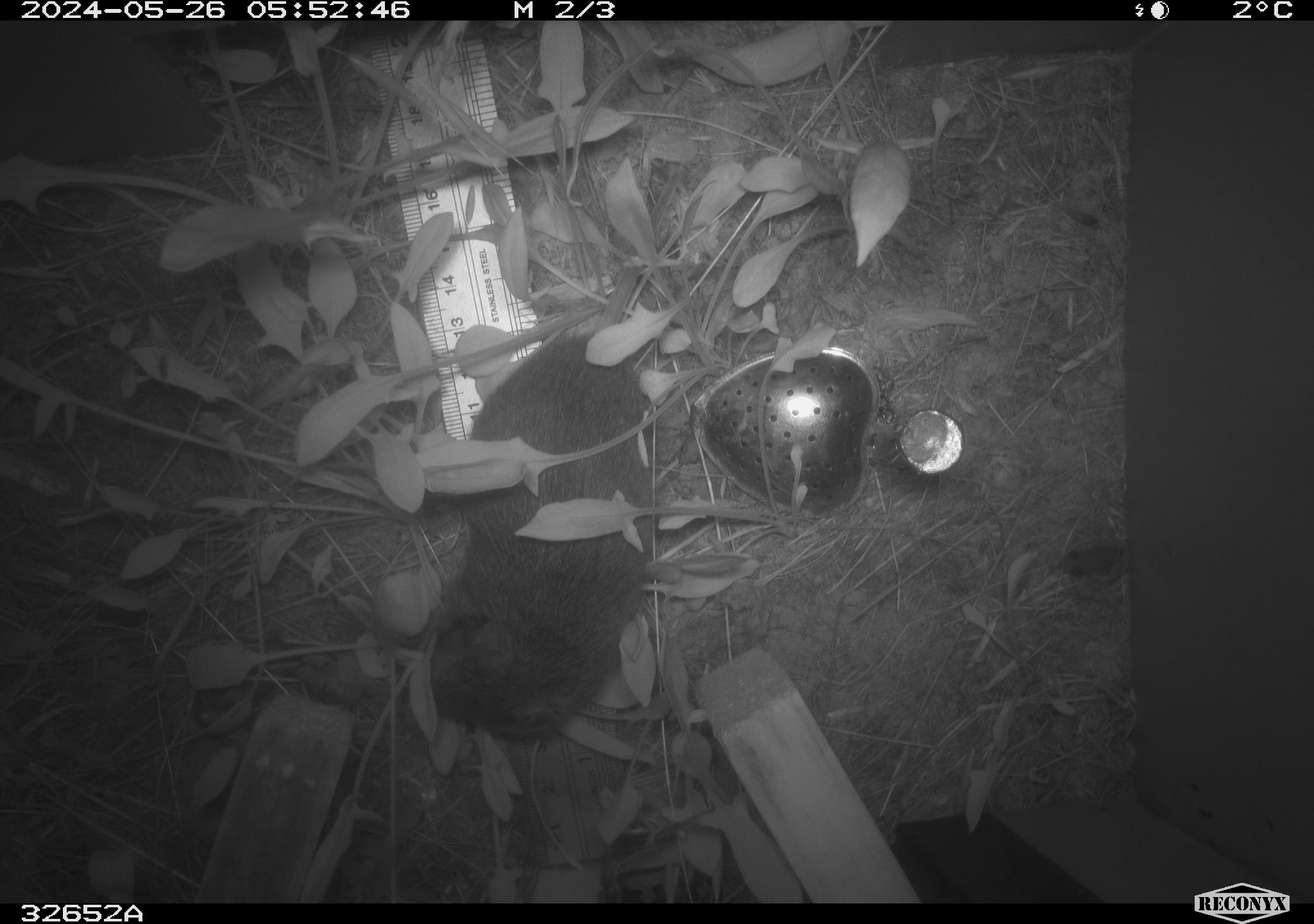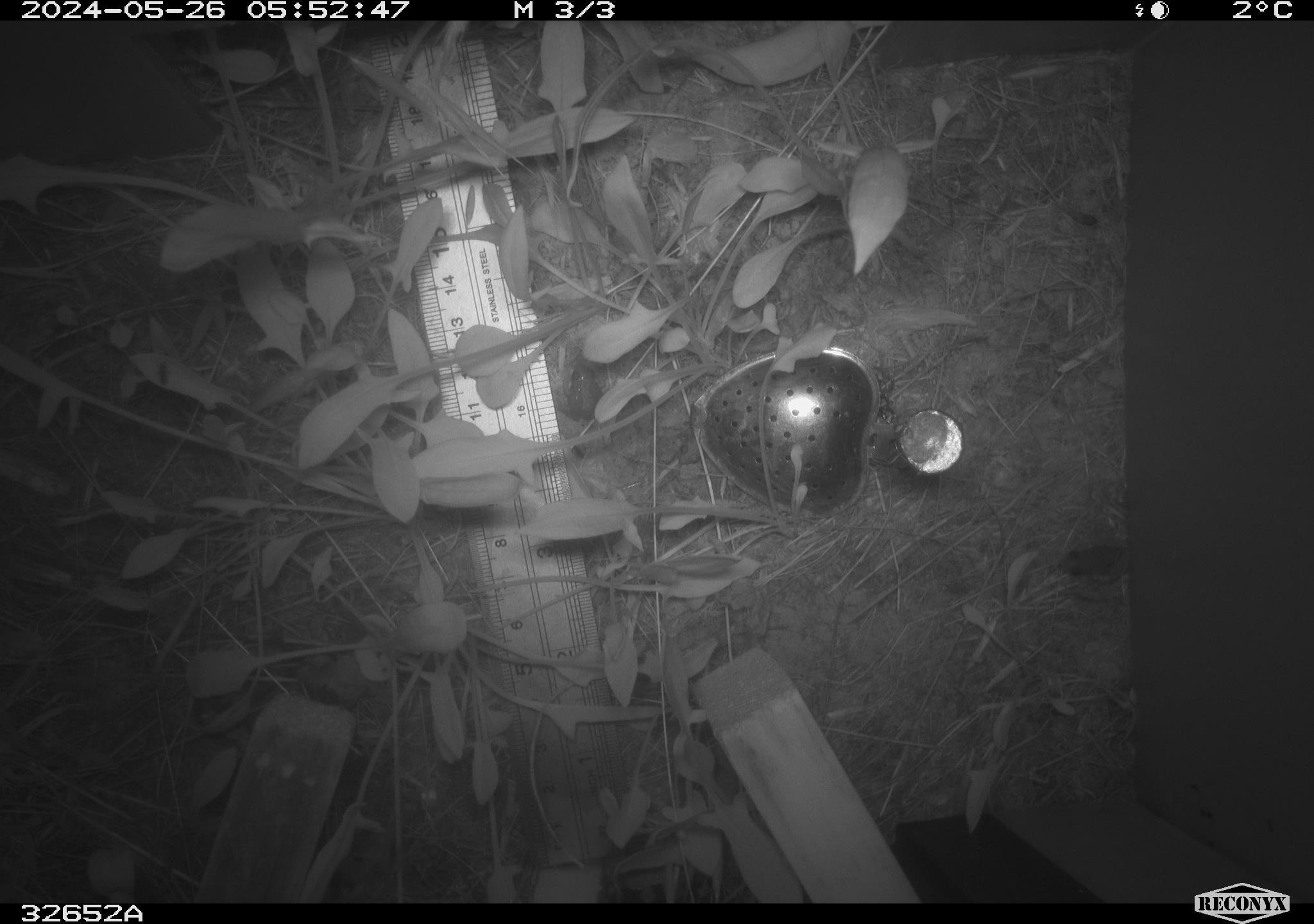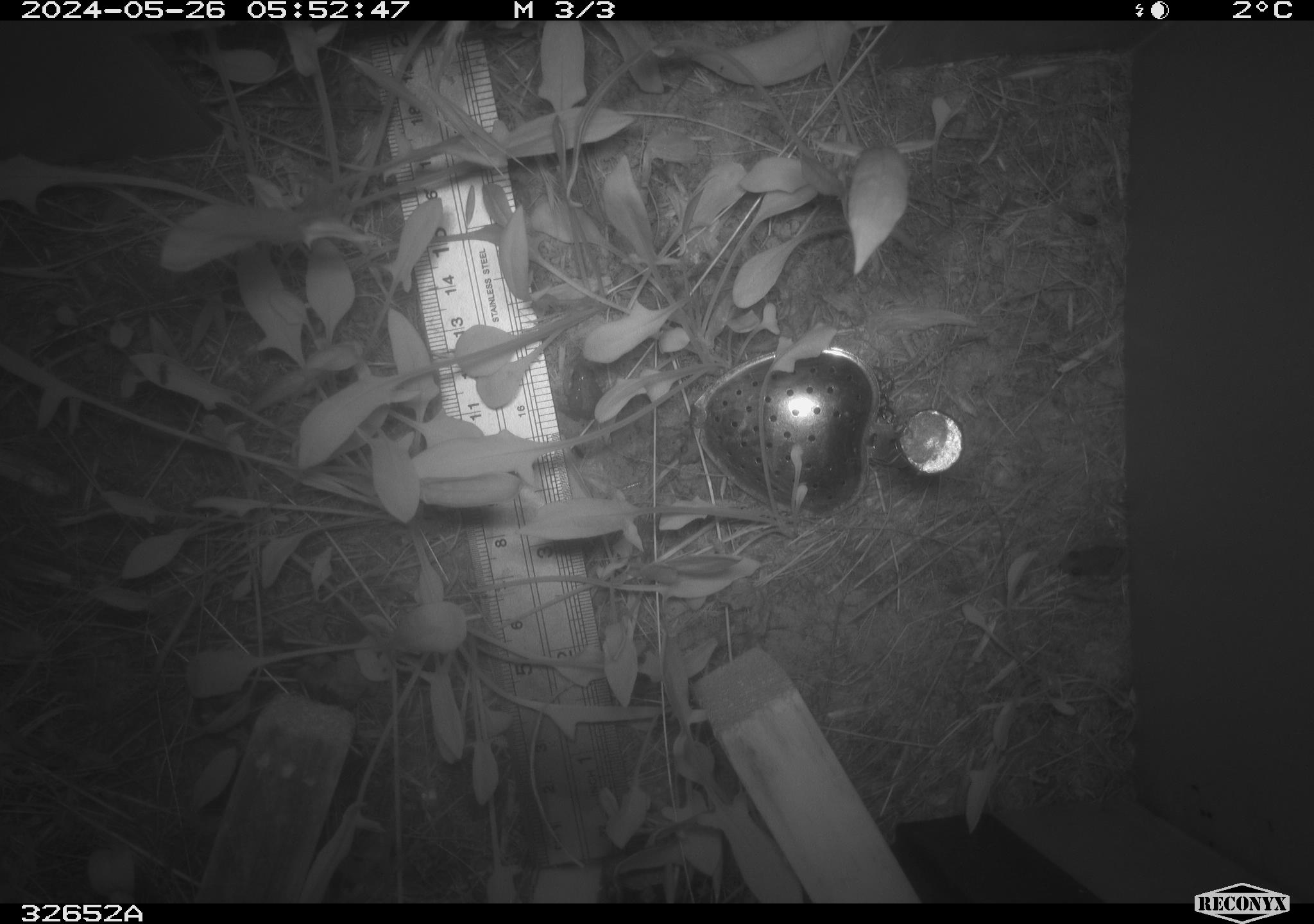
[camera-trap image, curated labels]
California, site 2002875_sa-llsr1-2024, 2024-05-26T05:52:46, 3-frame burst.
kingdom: Animalia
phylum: Chordata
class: Mammalia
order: Rodentia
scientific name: Rodentia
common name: rodent